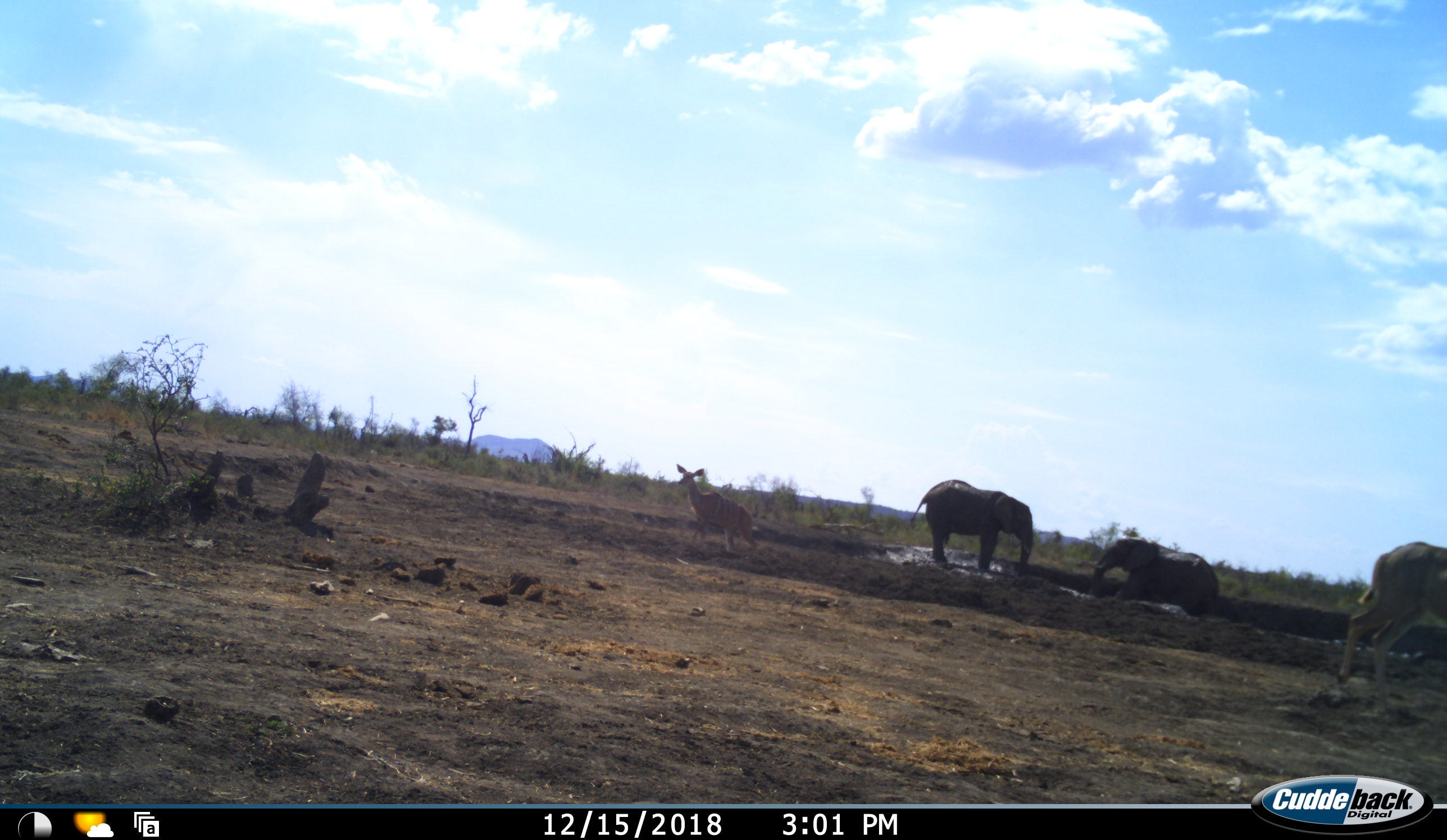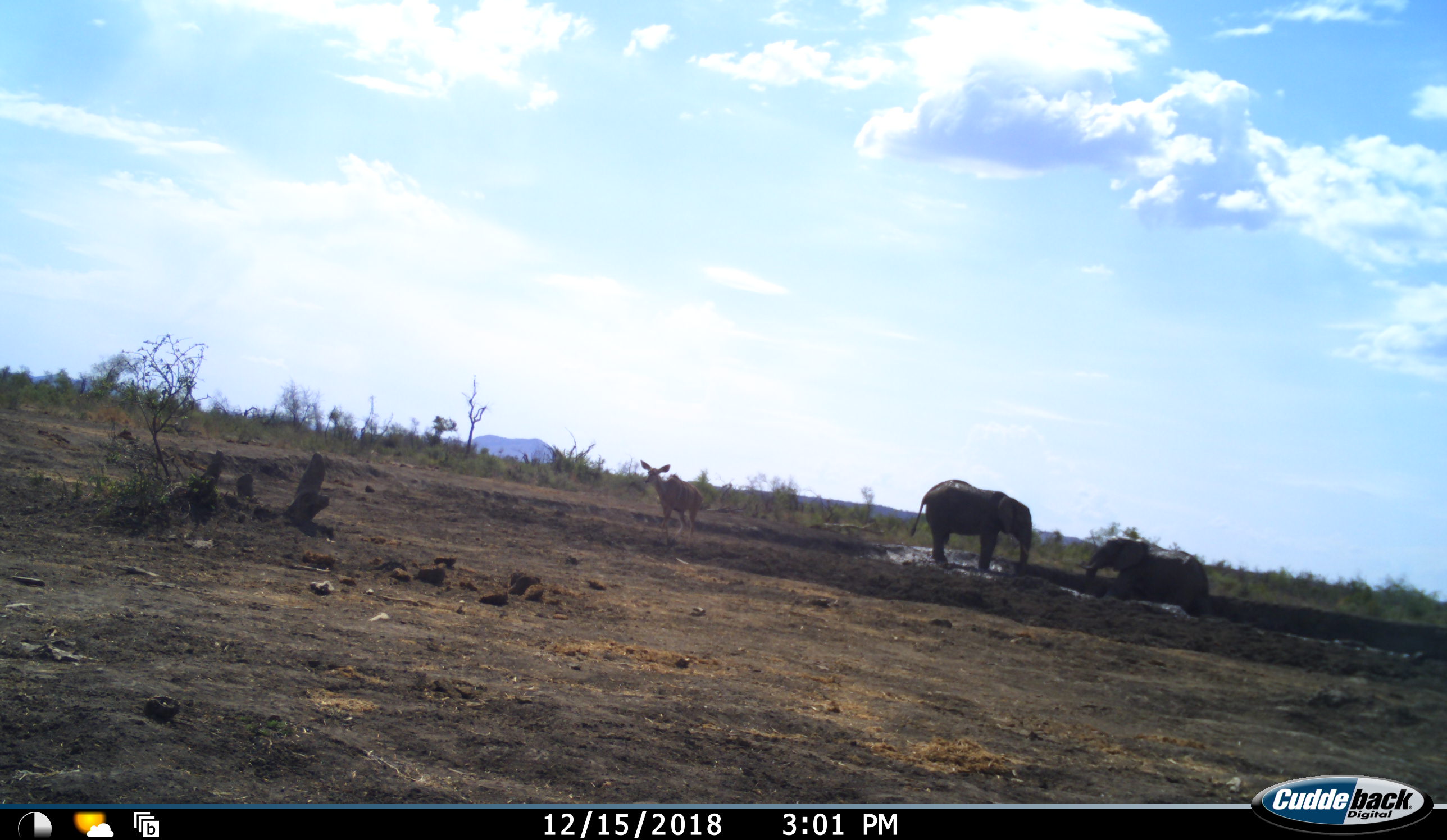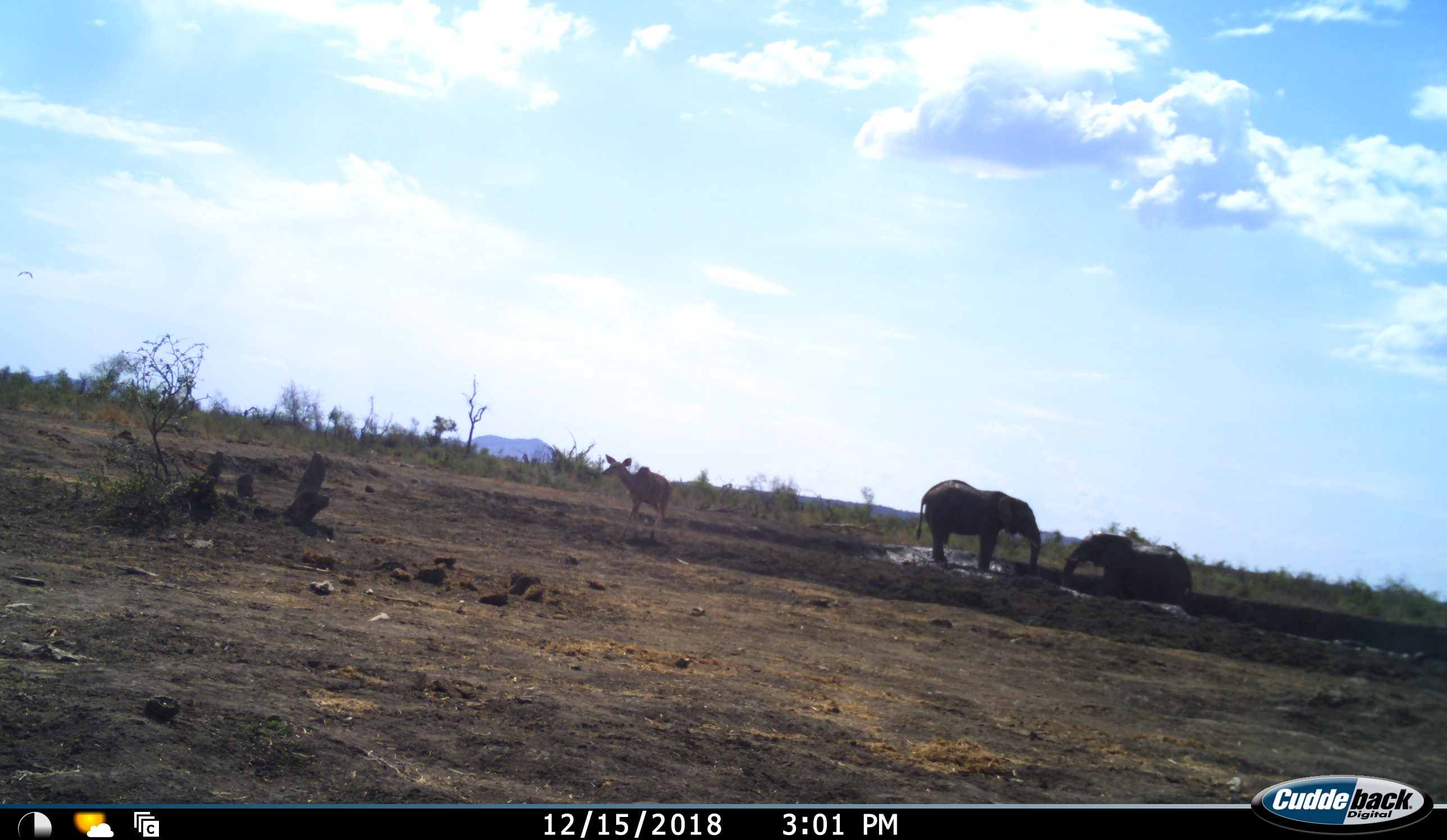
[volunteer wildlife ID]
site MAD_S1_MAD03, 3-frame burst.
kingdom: Animalia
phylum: Chordata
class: Mammalia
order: Proboscidea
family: Elephantidae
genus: Loxodonta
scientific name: Loxodonta africana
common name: african bush elephant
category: elephant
Elephant (african bush elephant) (Loxodonta africana), count 2. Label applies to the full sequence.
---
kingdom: Animalia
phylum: Chordata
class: Mammalia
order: Artiodactyla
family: Bovidae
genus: Tragelaphus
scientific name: Tragelaphus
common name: kudu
Kudu (Tragelaphus), count 2. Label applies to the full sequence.